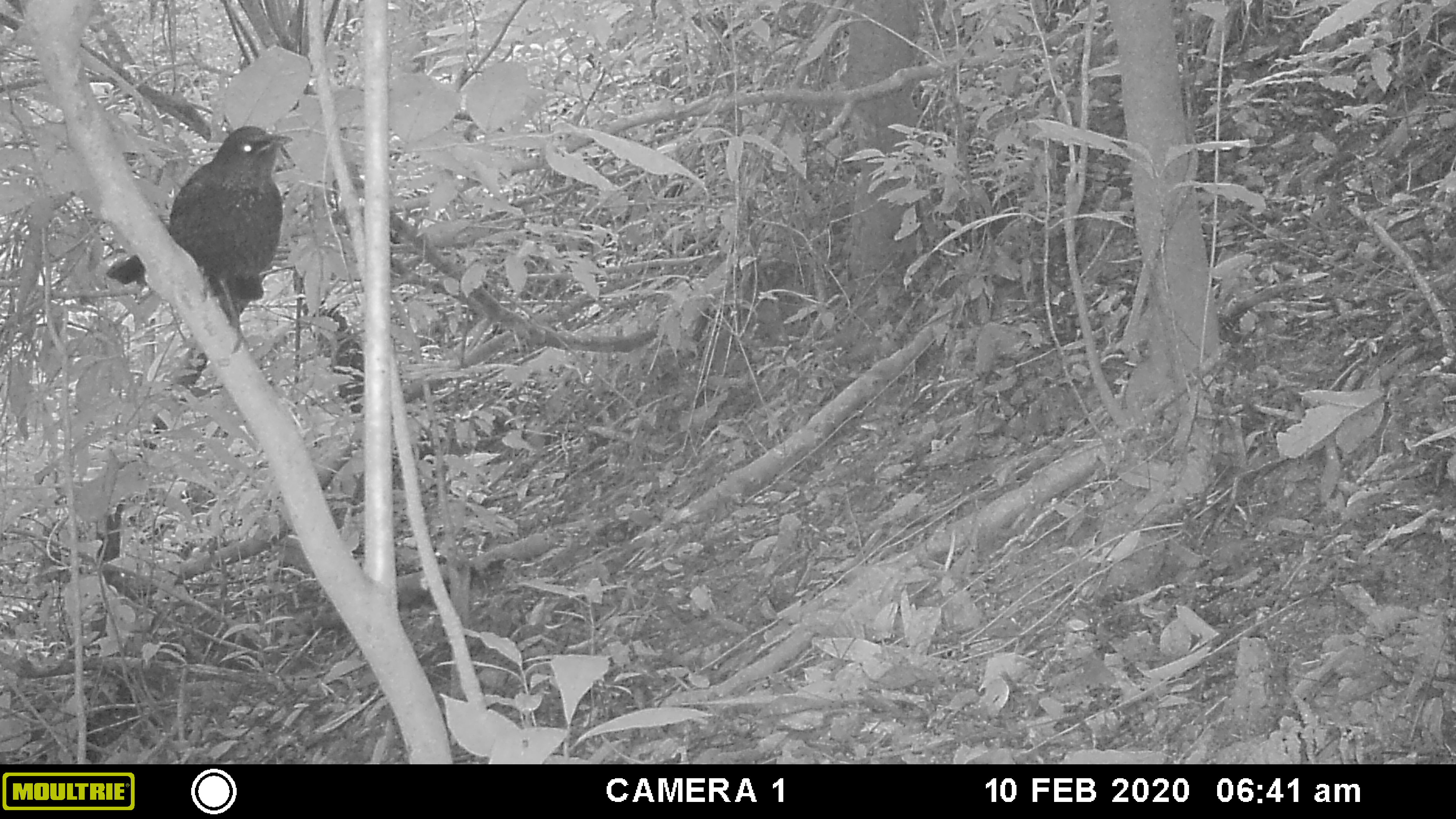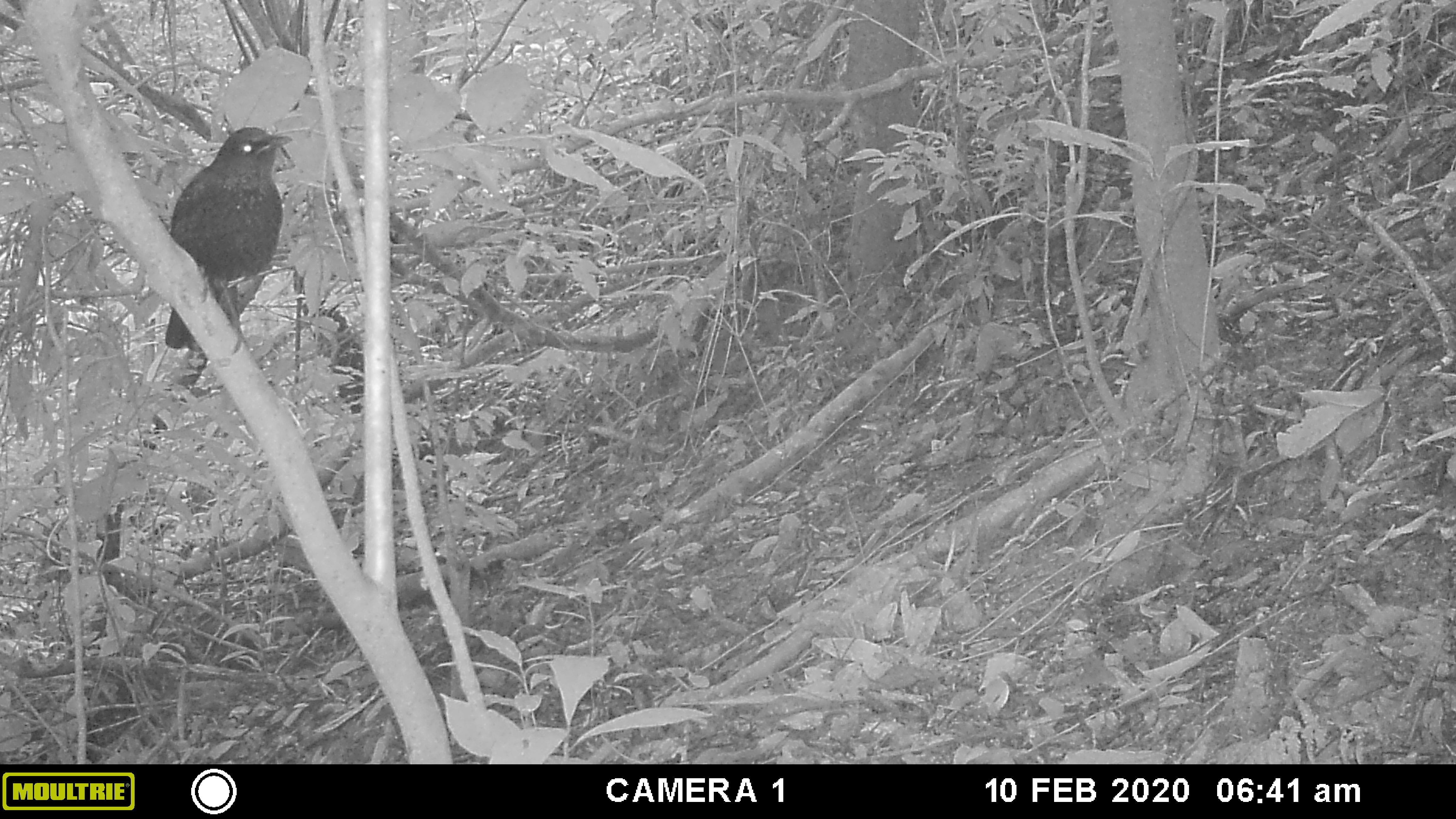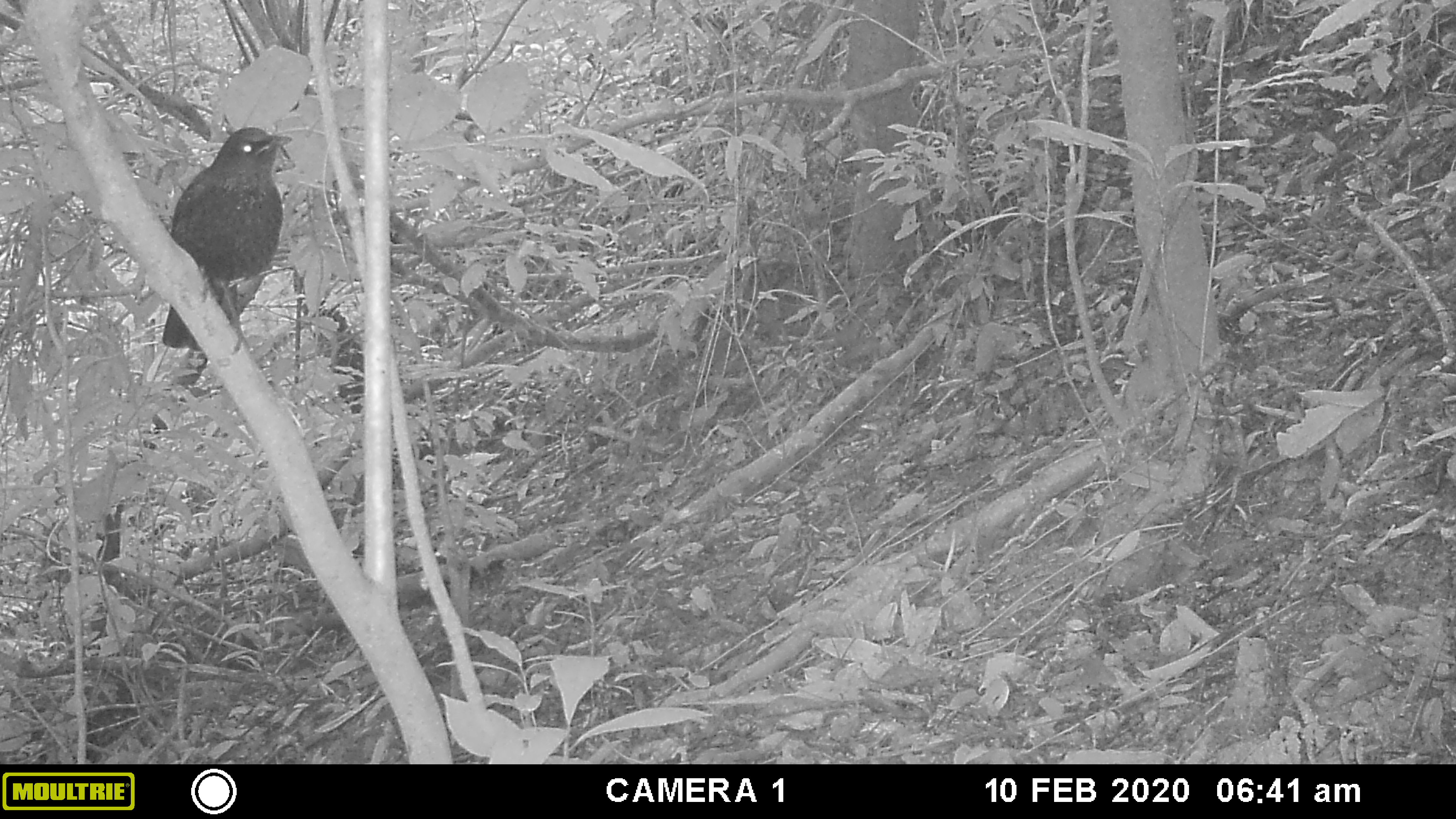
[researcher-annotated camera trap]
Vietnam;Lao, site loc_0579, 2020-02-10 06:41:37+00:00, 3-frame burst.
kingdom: Animalia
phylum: Chordata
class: Aves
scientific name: Aves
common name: bird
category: unidentified bird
Unidentified bird (bird) (Aves). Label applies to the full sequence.